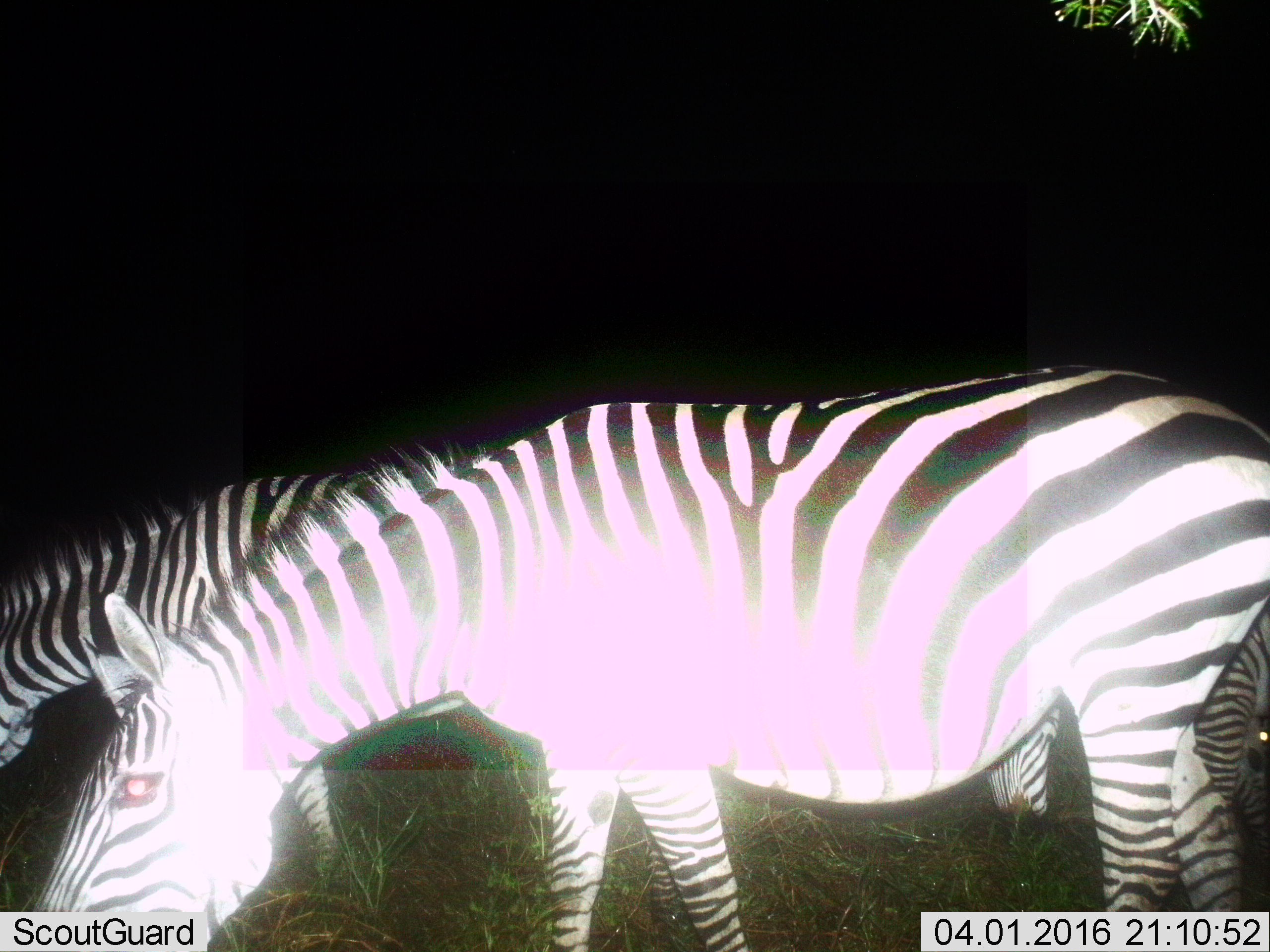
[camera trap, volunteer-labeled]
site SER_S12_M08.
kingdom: Animalia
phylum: Chordata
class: Mammalia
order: Perissodactyla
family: Equidae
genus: Equus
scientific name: Equus quagga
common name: plains zebra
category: zebraplains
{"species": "zebraplains (plains zebra) (Equus quagga)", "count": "2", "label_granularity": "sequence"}